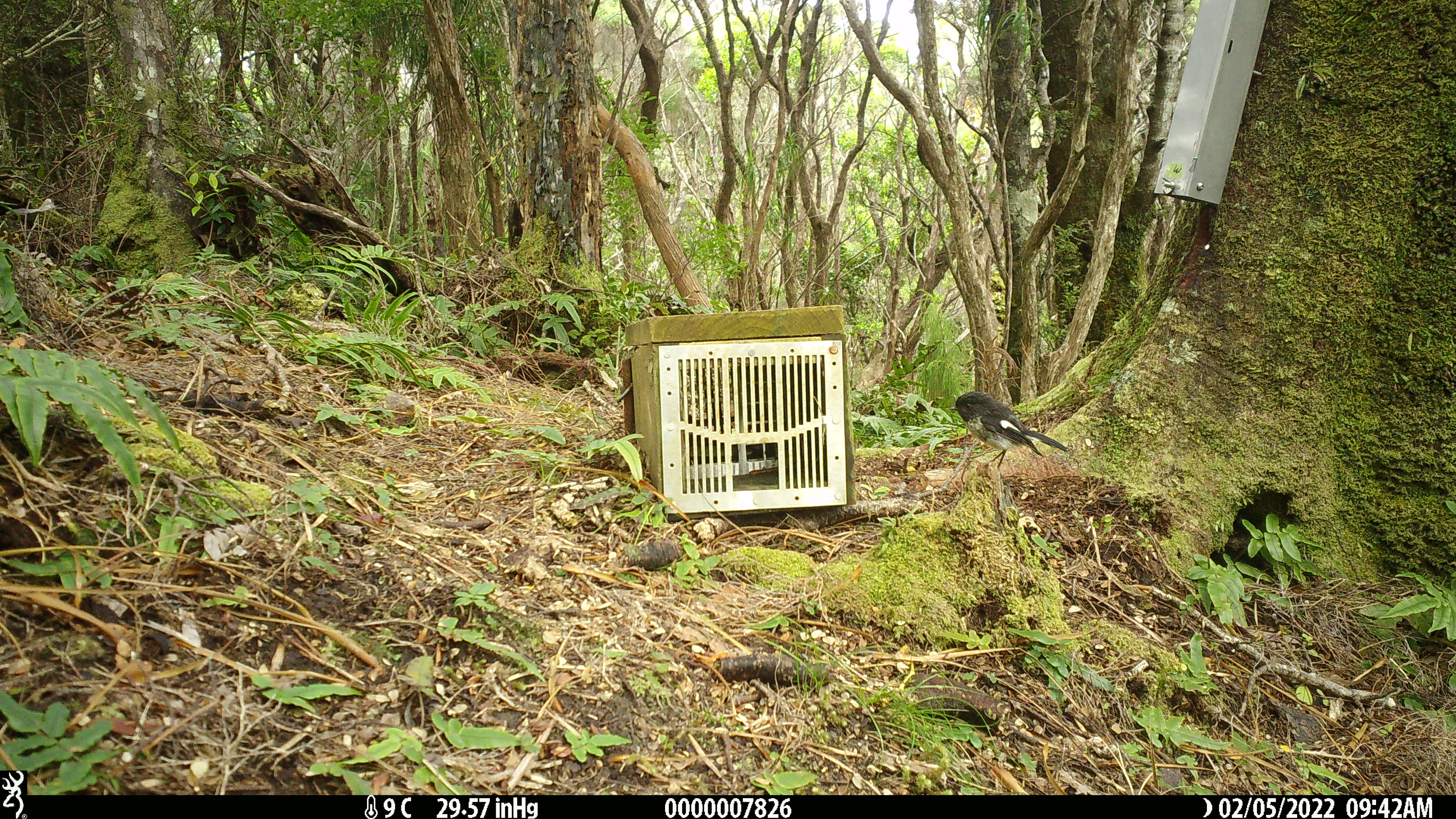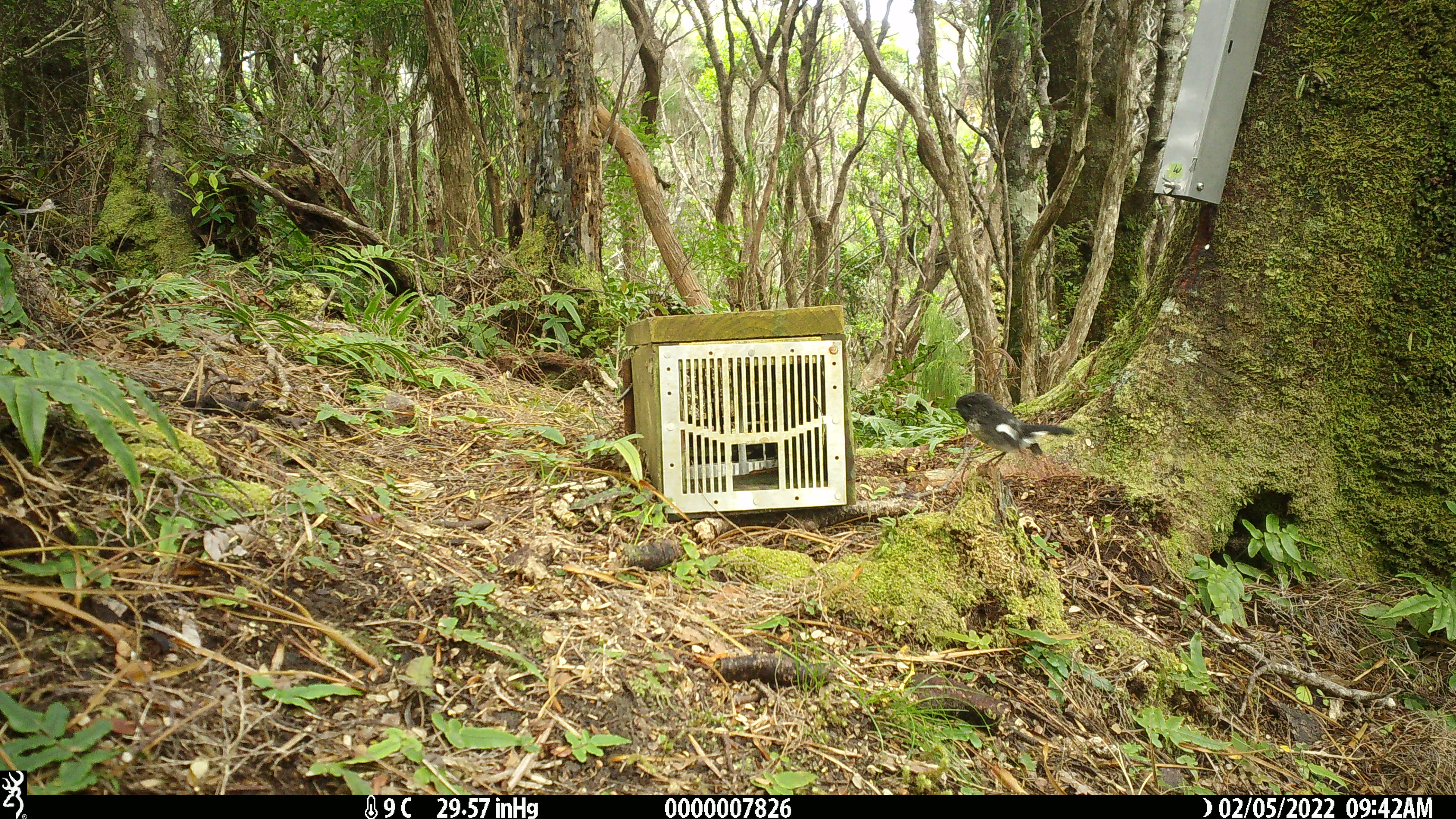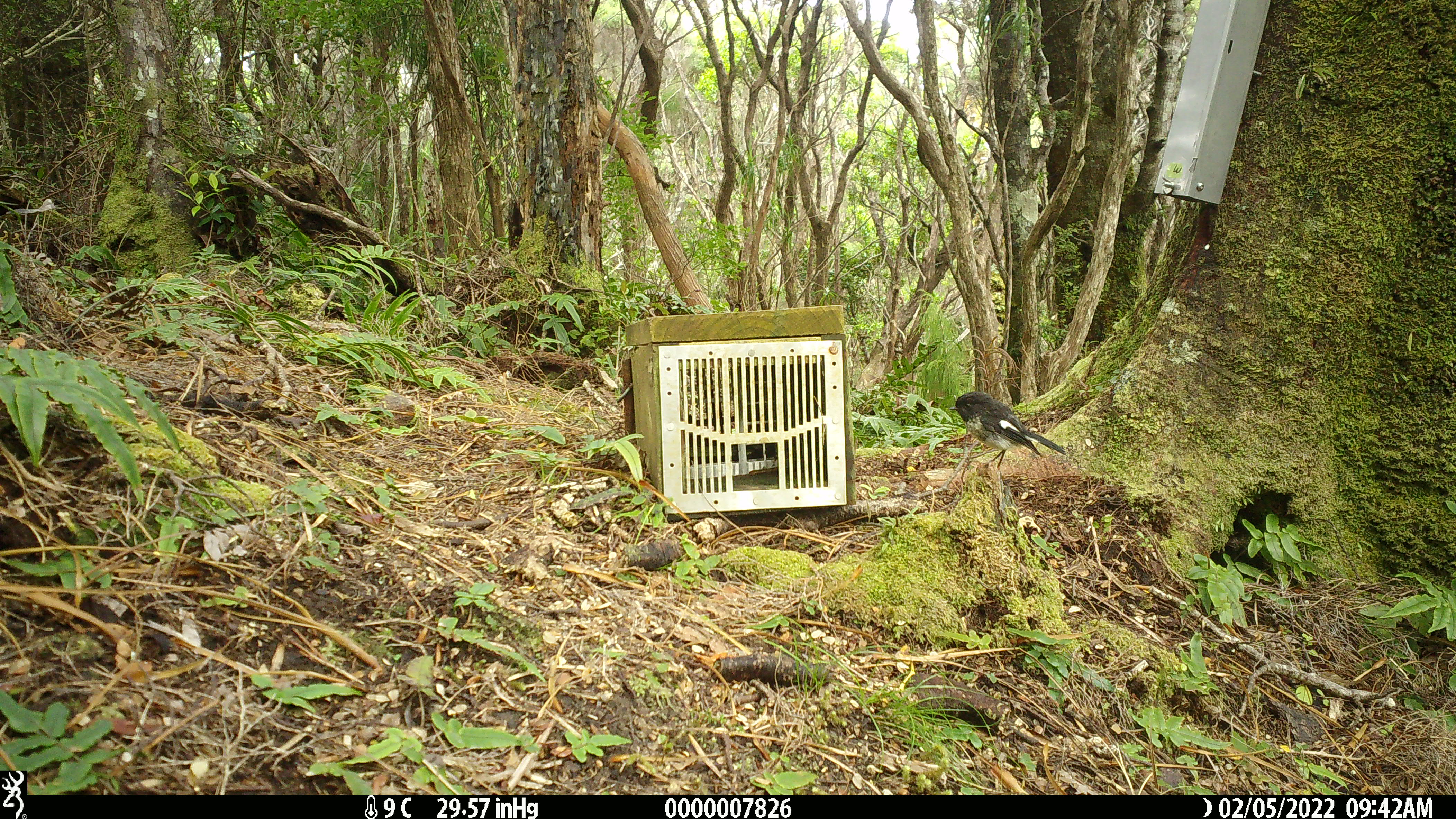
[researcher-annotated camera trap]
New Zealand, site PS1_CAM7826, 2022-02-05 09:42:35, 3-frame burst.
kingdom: Animalia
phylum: Chordata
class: Aves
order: Passeriformes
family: Petroicidae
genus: Petroica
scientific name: Petroica macrocephala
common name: tomtit